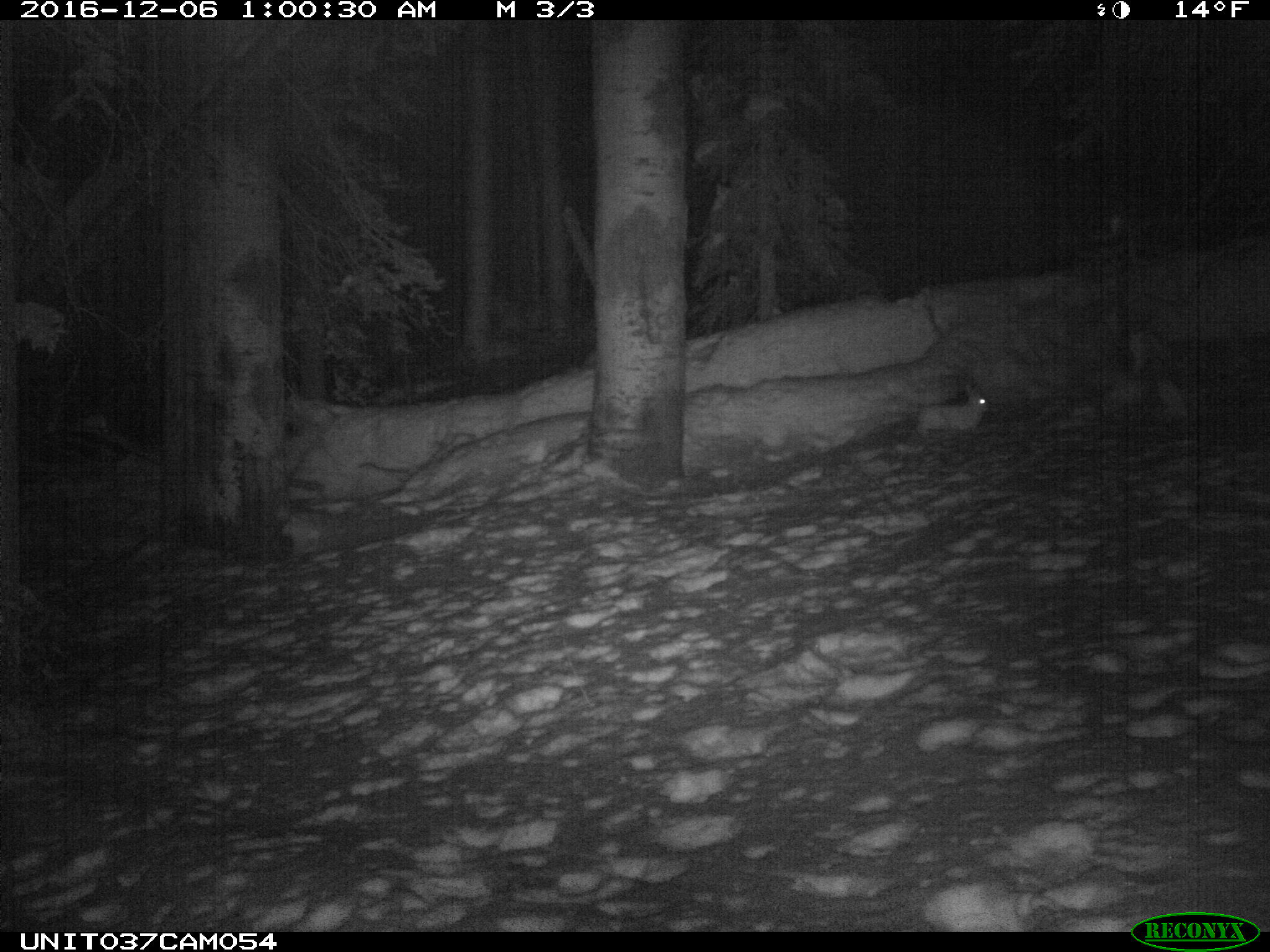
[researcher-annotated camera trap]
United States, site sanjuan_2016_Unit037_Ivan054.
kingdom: Animalia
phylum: Chordata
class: Mammalia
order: Lagomorpha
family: Leporidae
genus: Lepus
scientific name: Lepus americanus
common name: snowshoe hare